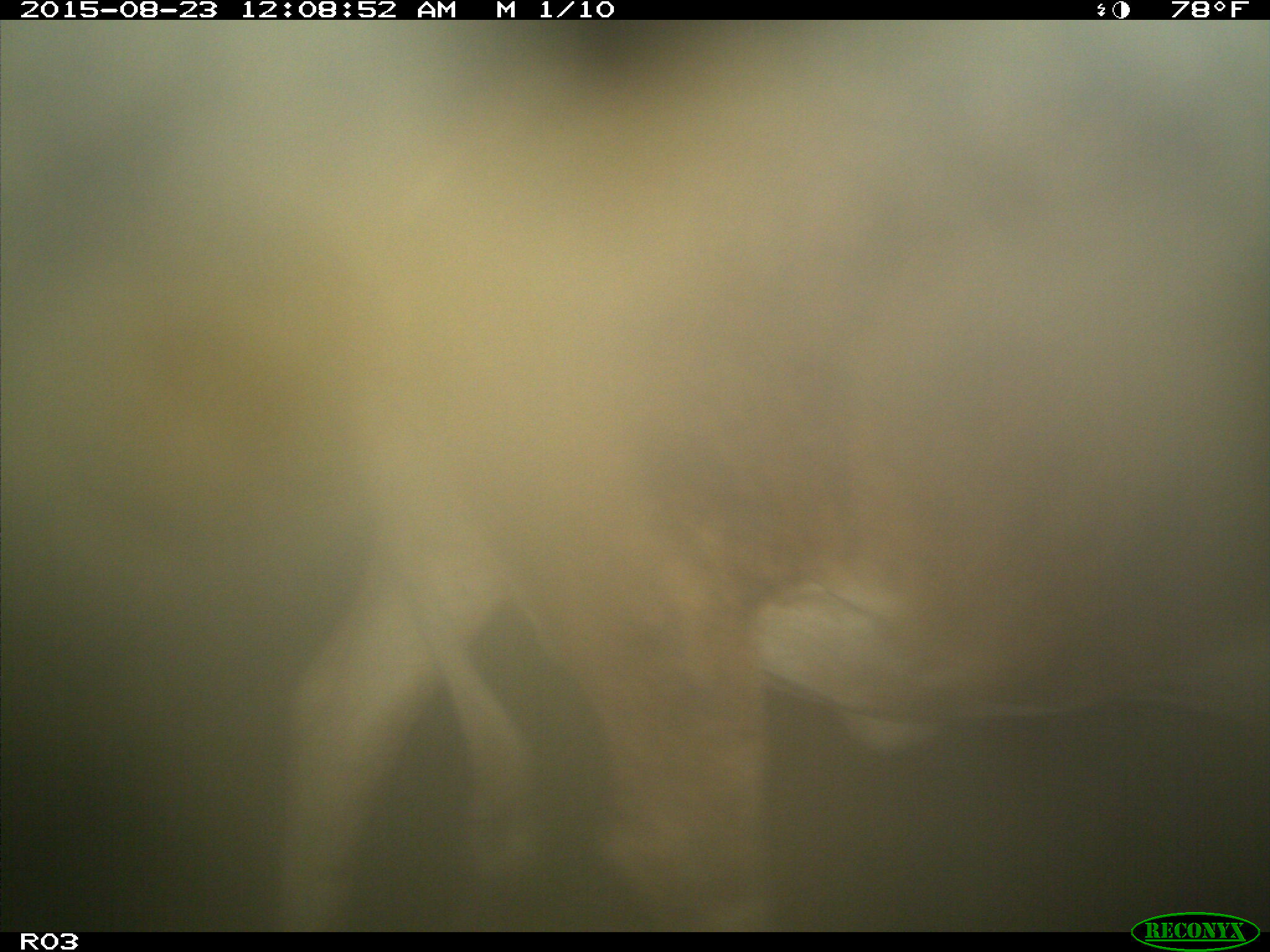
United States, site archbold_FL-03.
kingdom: Animalia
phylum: Chordata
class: Mammalia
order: Artiodactyla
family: Bovidae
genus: Bos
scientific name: Bos taurus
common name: domestic cow